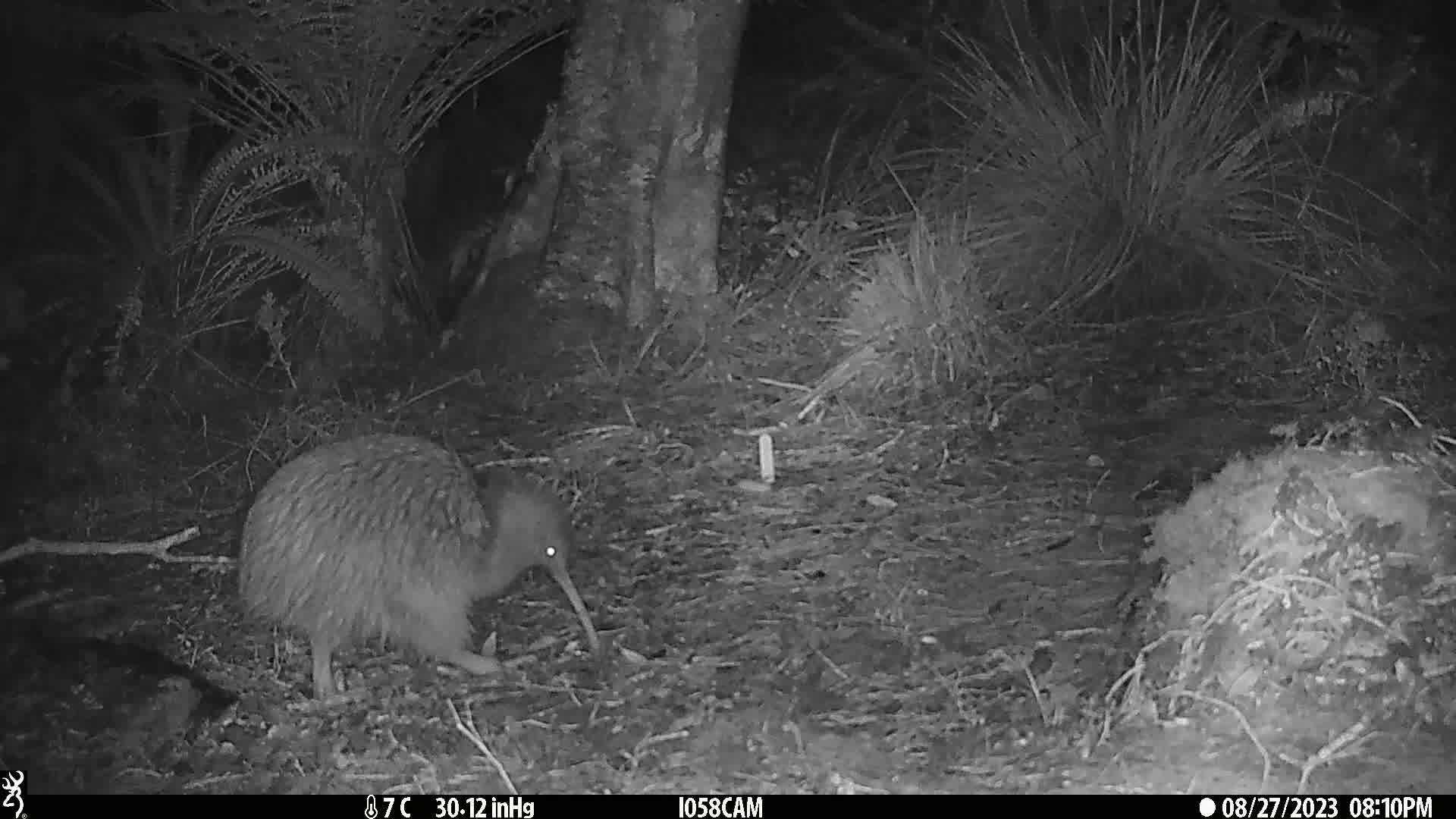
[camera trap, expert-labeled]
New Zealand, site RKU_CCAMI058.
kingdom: Animalia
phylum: Chordata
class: Aves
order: Apterygiformes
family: Apterygidae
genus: Apteryx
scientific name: Apteryx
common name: kiwi